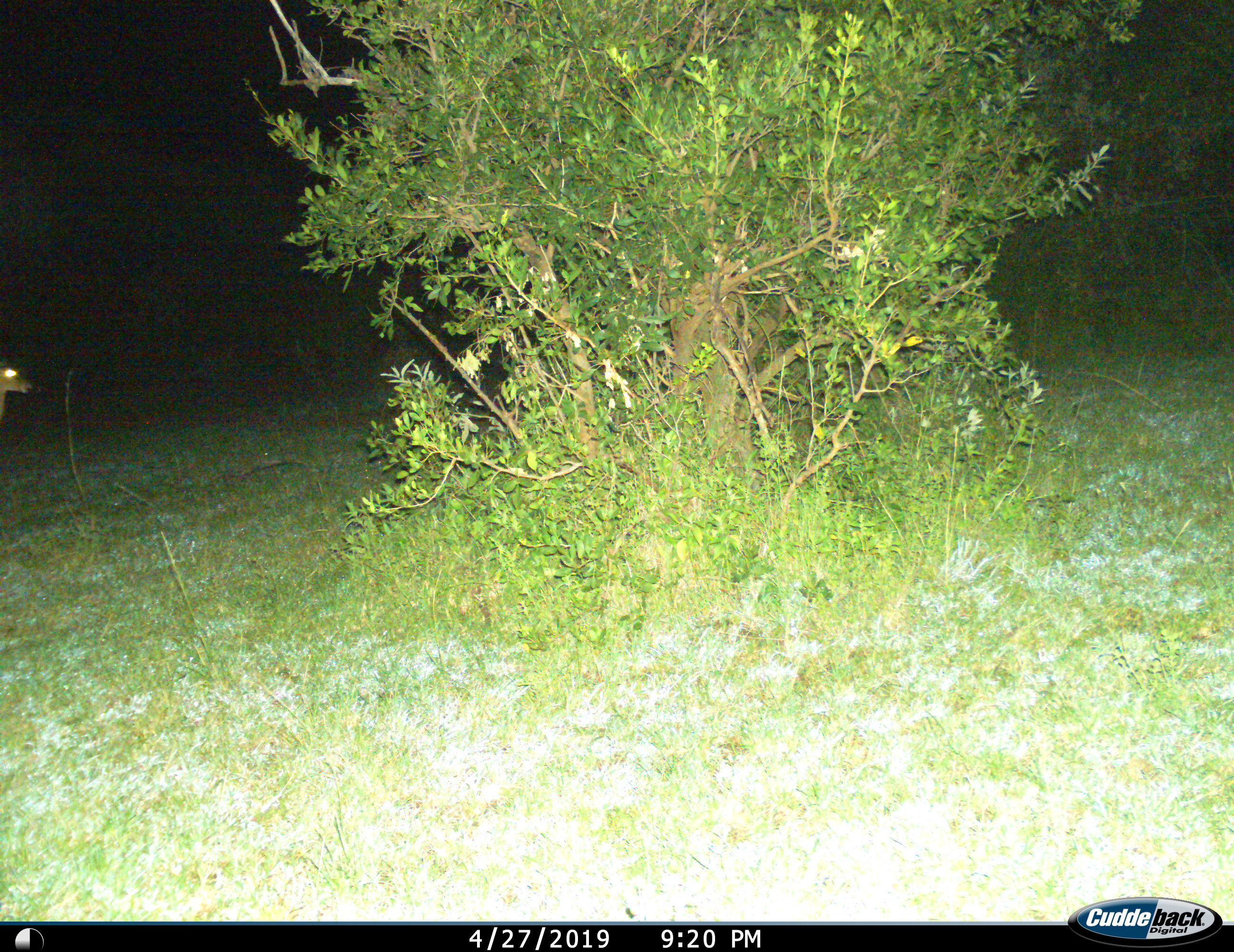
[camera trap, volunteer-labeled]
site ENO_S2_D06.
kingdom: Animalia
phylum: Chordata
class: Mammalia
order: Artiodactyla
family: Bovidae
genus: Aepyceros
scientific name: Aepyceros melampus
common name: impala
Impala (Aepyceros melampus), count 1. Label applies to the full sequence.